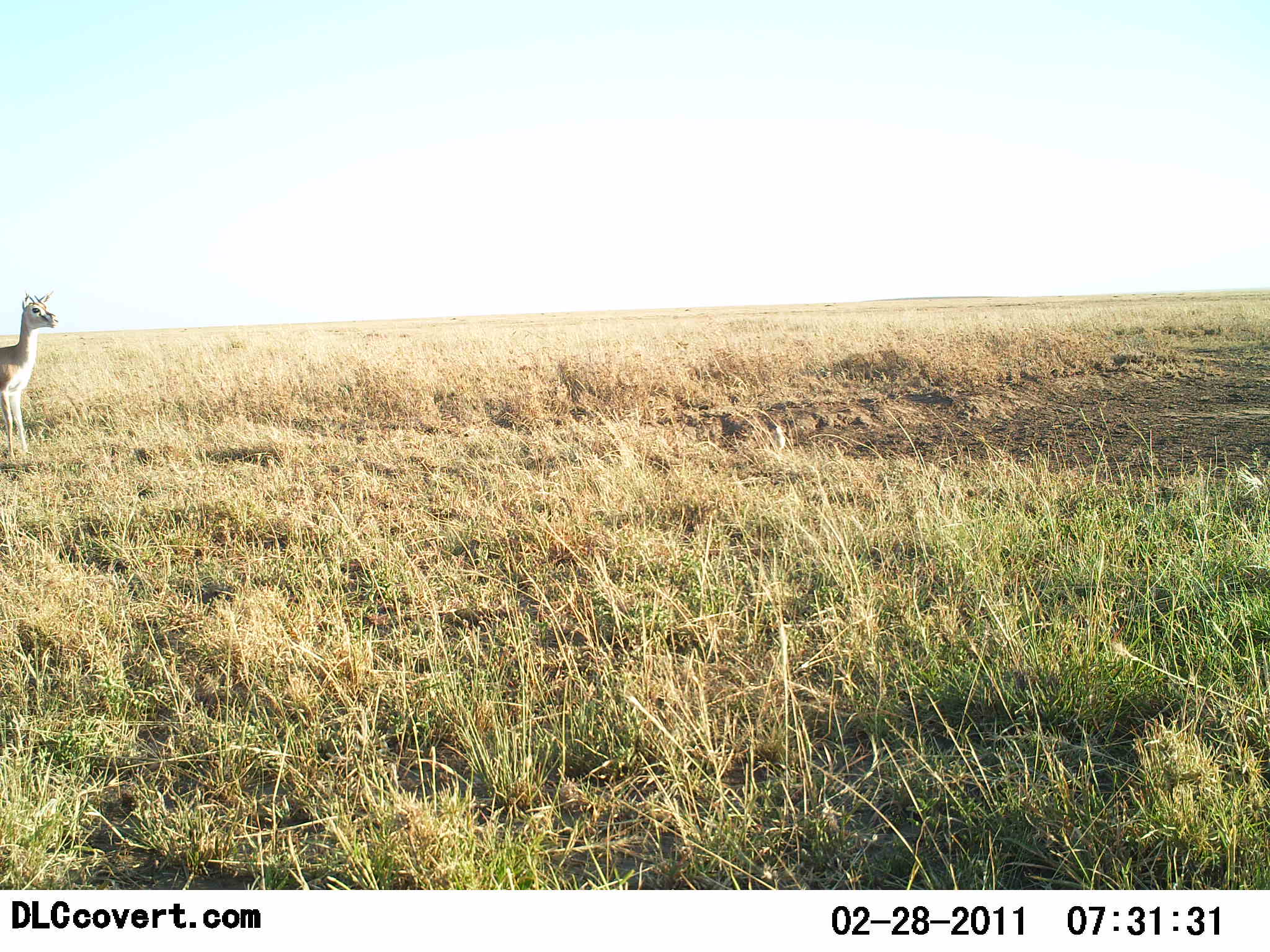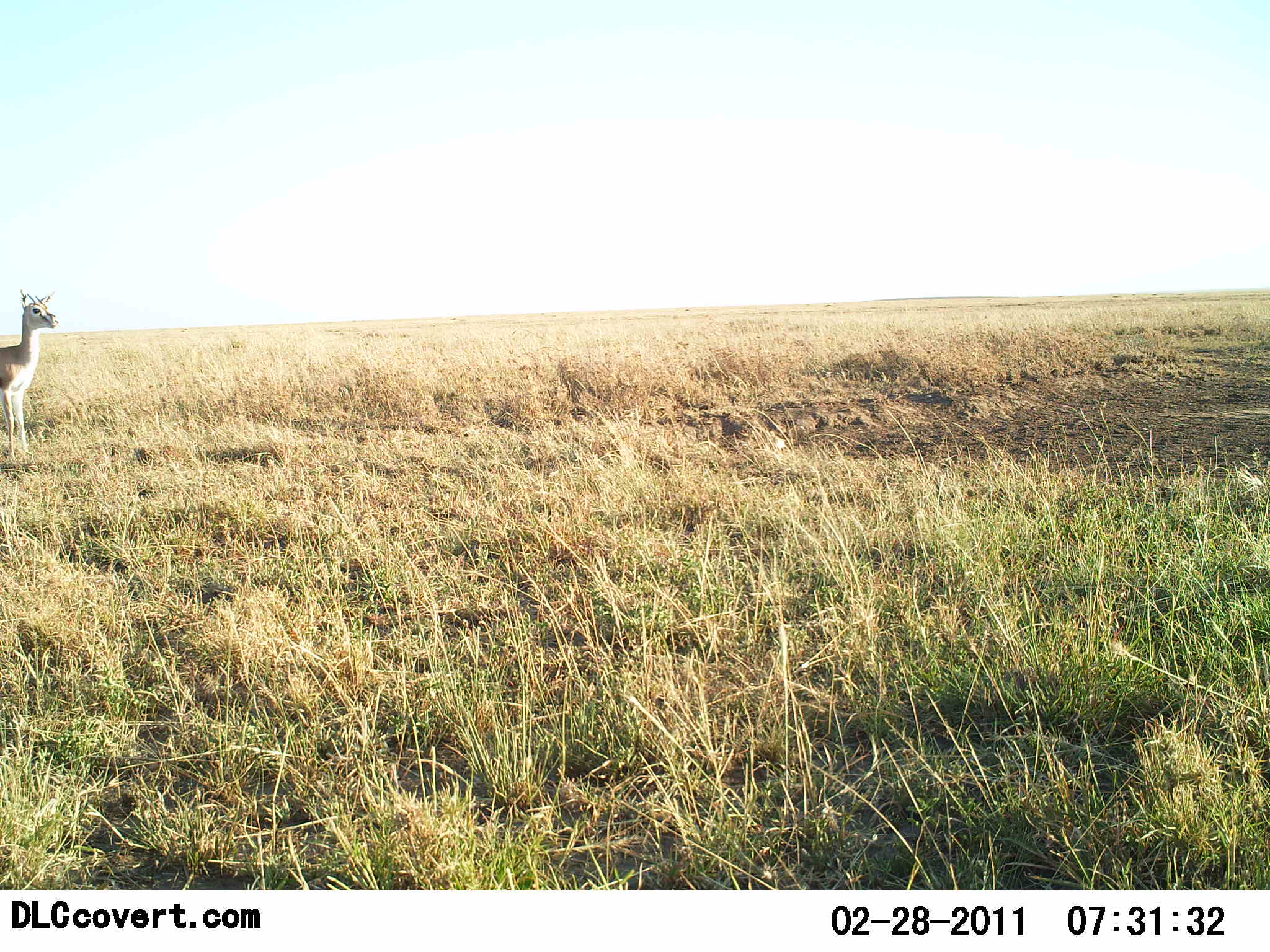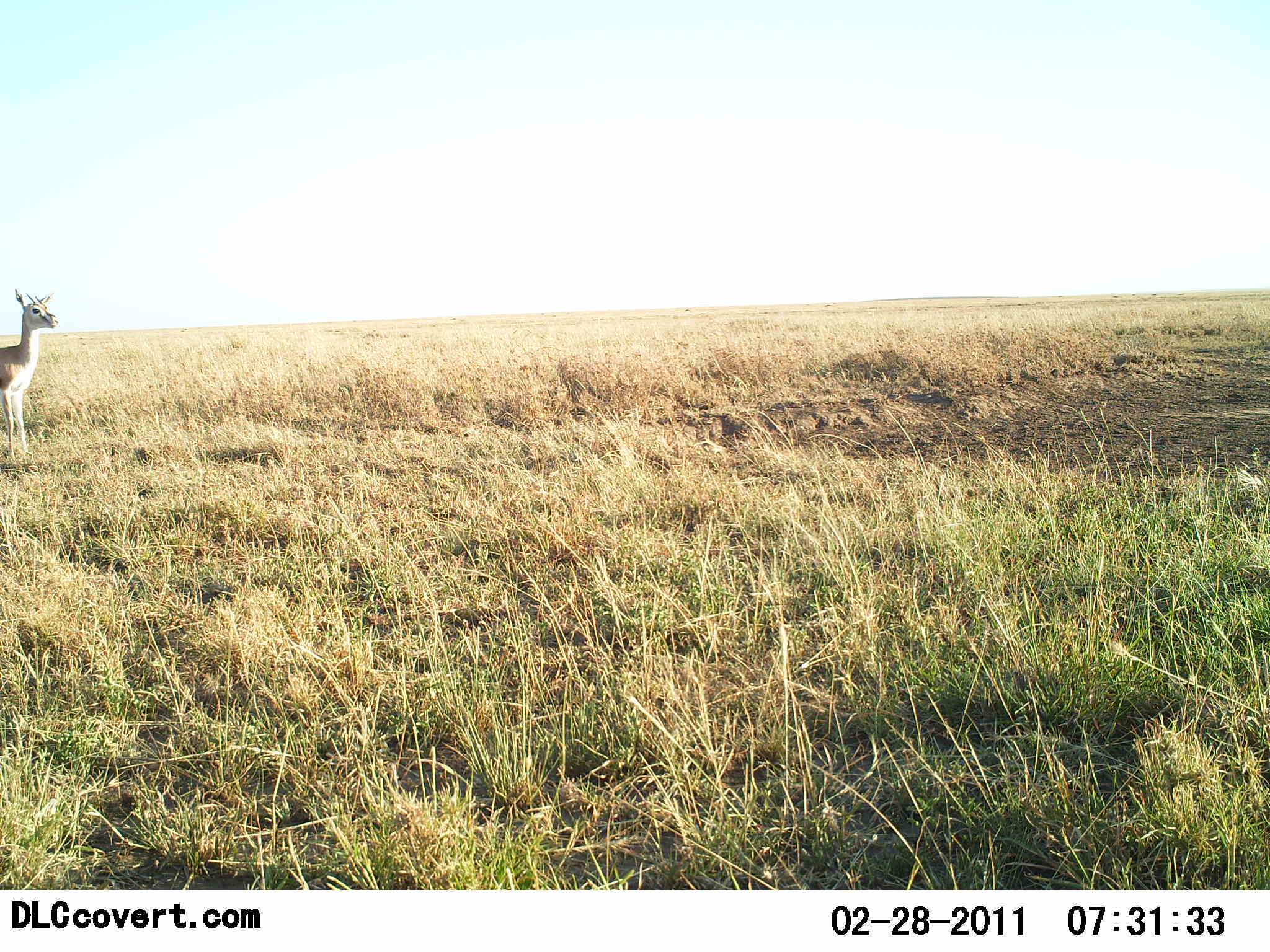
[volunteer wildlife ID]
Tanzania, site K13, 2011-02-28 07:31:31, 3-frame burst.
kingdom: Animalia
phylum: Chordata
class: Mammalia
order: Artiodactyla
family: Bovidae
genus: Eudorcas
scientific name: Eudorcas thomsonii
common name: thomson's gazelle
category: gazellethomsons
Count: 1.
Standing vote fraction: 88%.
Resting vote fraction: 0%.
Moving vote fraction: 12%.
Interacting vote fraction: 0%.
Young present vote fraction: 12%.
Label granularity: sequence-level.